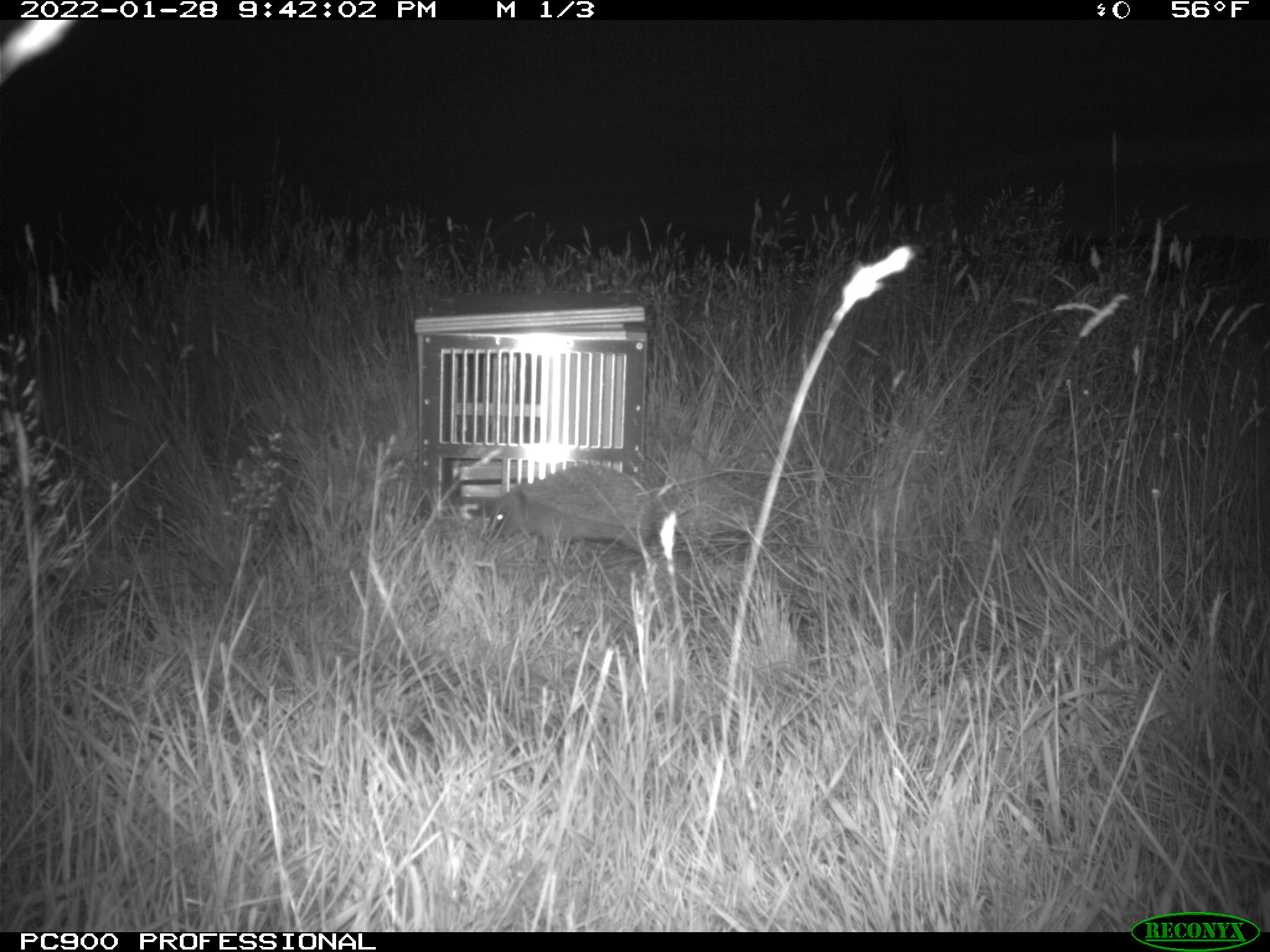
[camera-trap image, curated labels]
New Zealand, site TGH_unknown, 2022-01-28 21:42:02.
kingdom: Animalia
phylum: Chordata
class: Mammalia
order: Eulipotyphla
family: Erinaceidae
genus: Erinaceus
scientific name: Erinaceus europaeus europaeus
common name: european hedgehog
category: hedgehog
Hedgehog (european hedgehog) (Erinaceus europaeus europaeus).